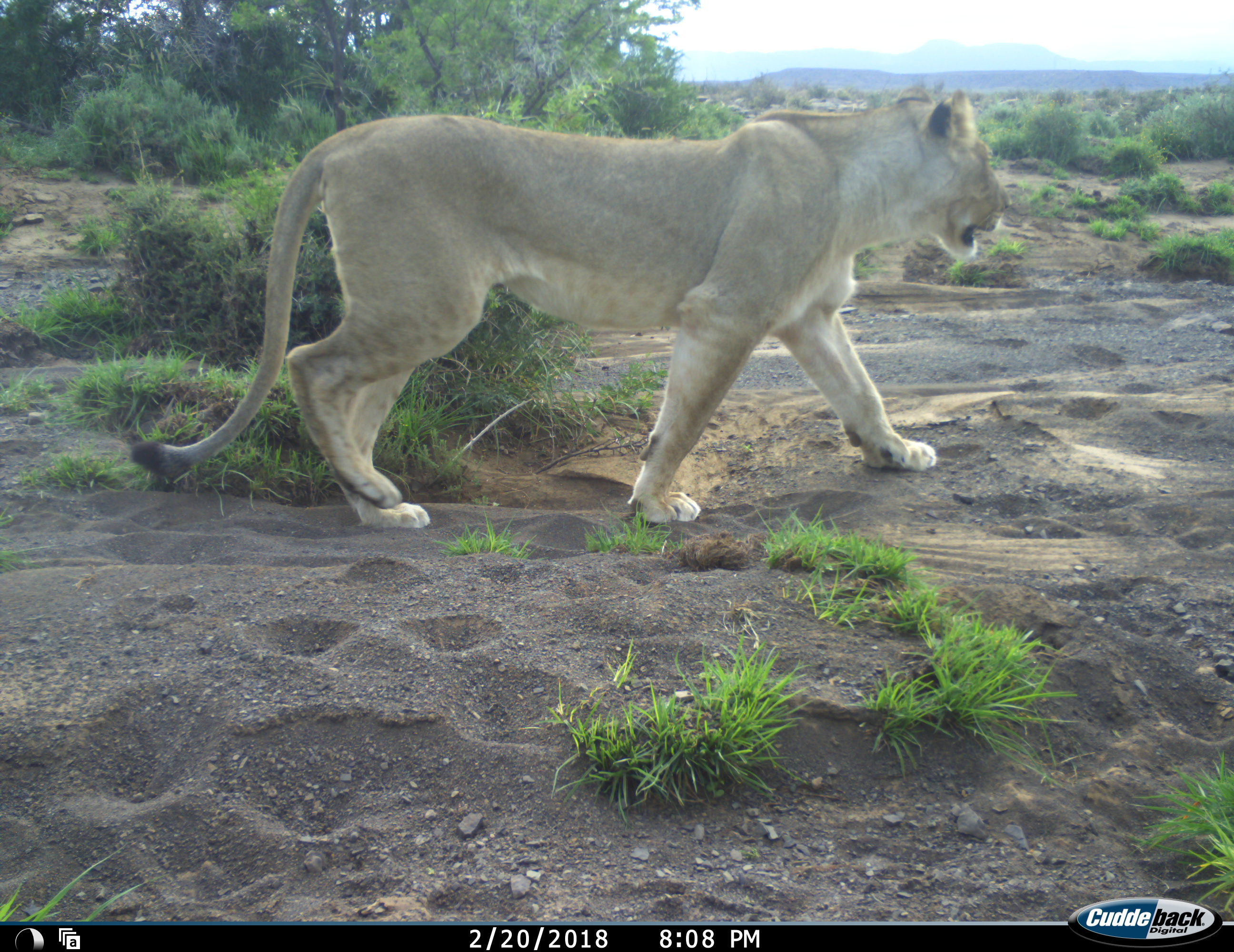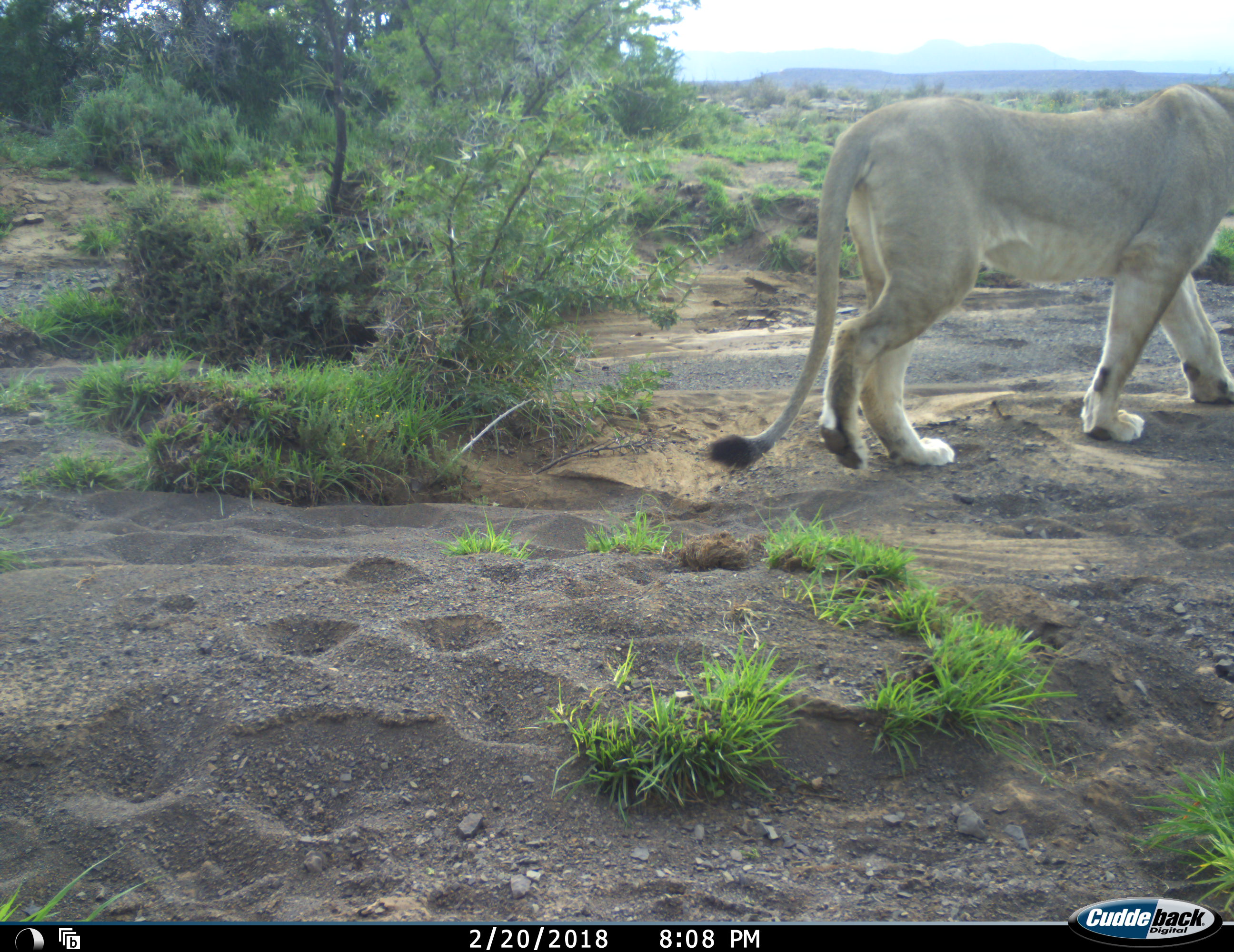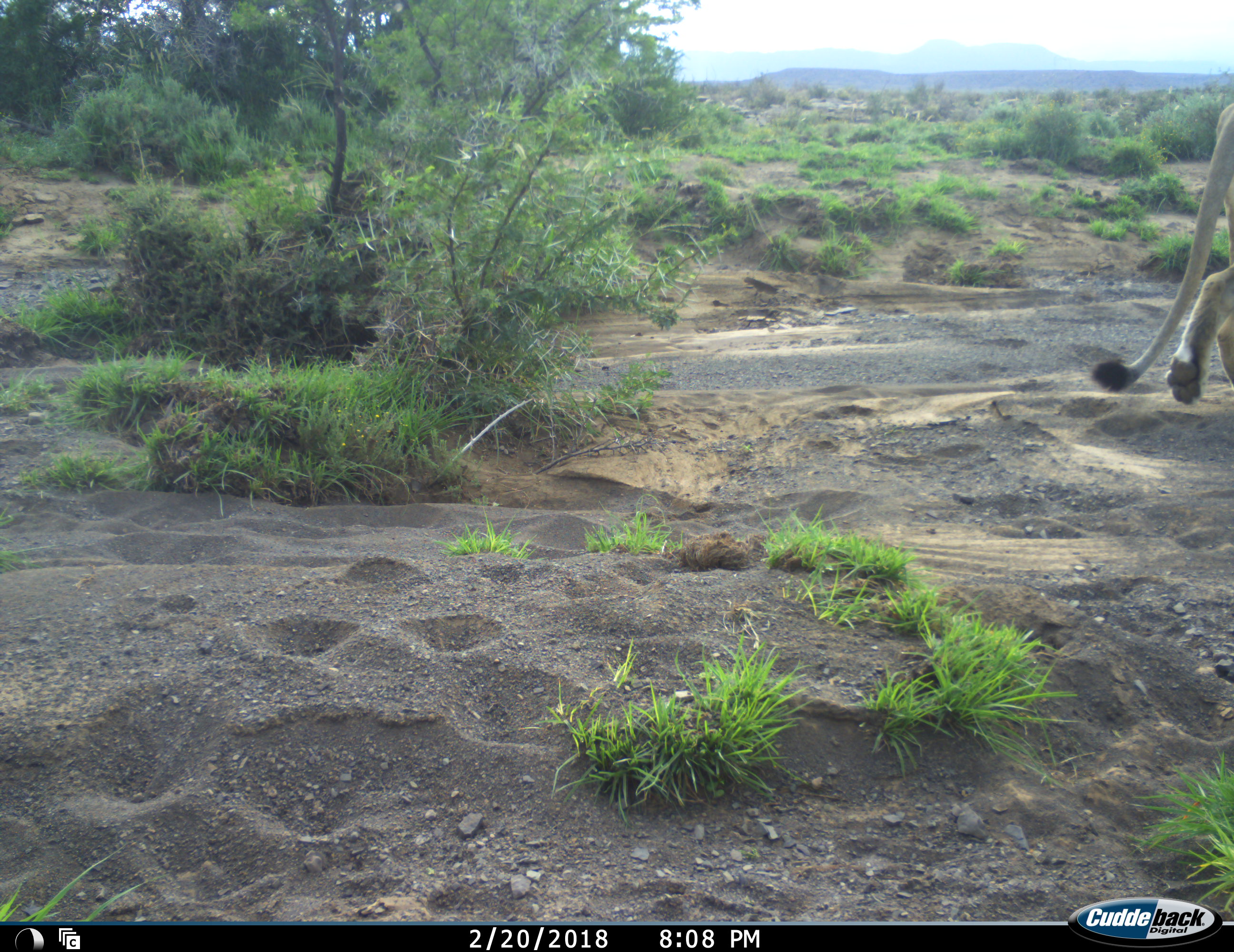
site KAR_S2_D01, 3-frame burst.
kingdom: Animalia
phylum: Chordata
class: Mammalia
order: Carnivora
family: Felidae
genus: Panthera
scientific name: Panthera leo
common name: lion female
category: lionfemale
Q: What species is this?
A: Lionfemale (lion female) (Panthera leo).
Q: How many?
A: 1.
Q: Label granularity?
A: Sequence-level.